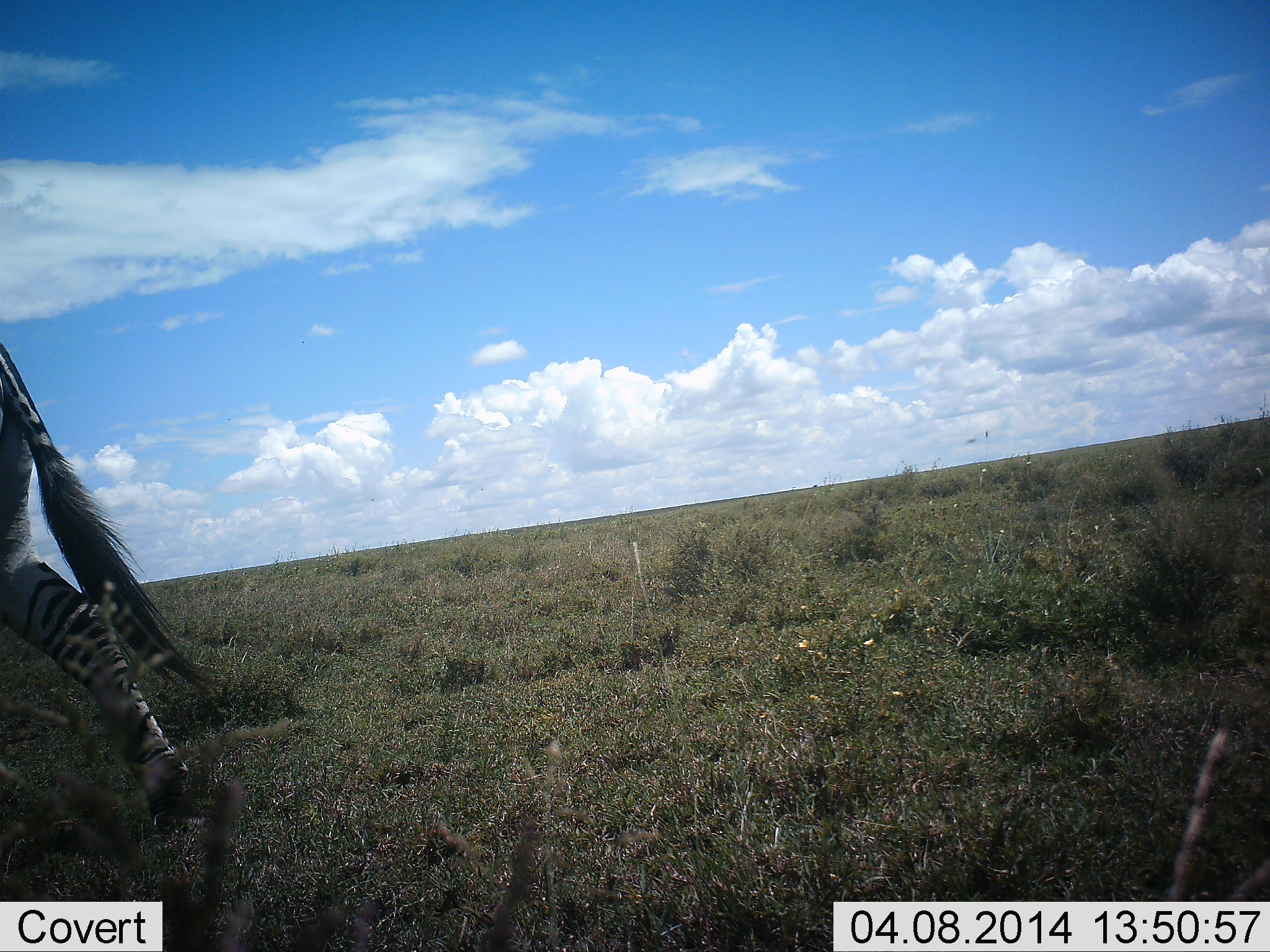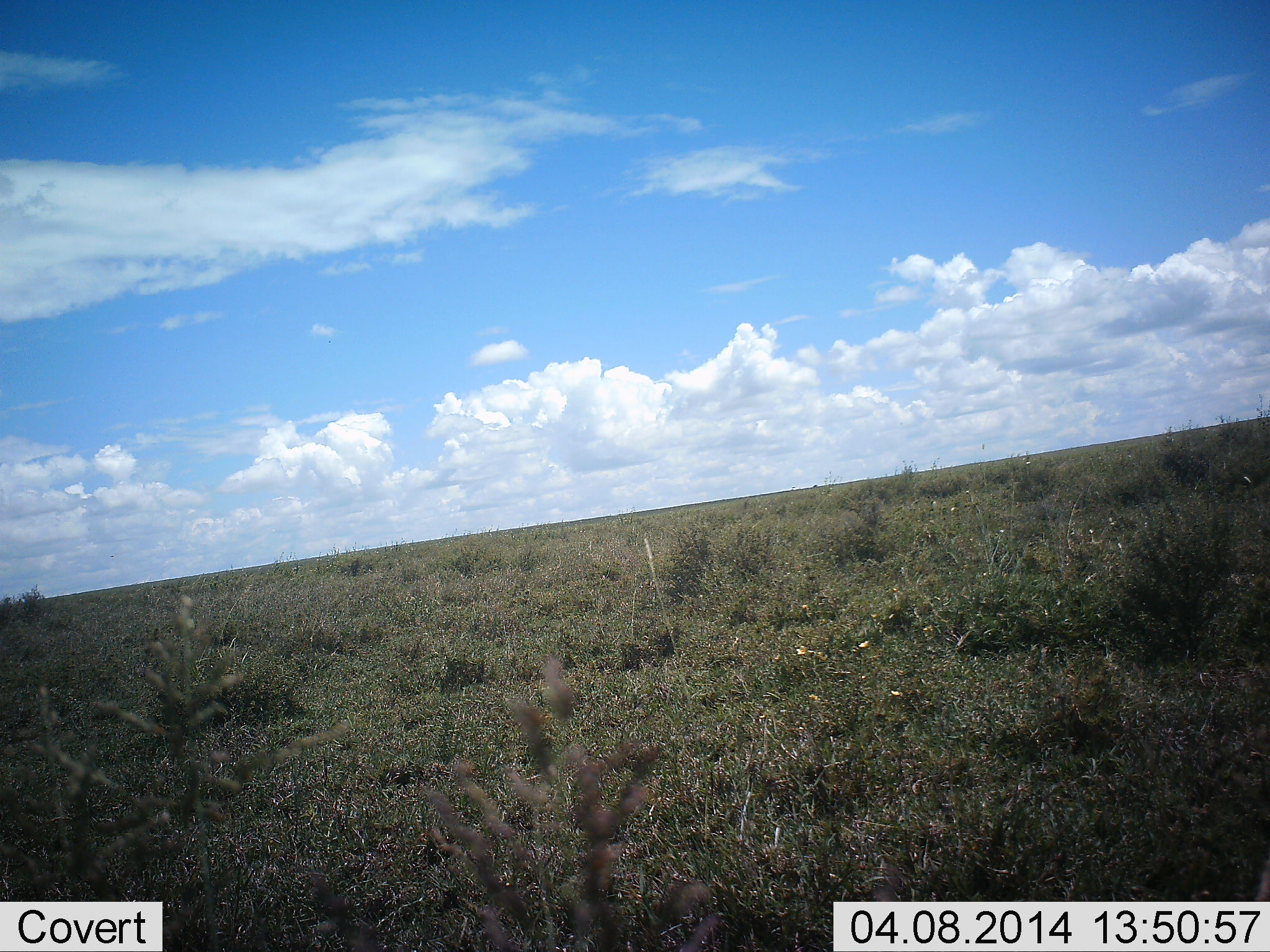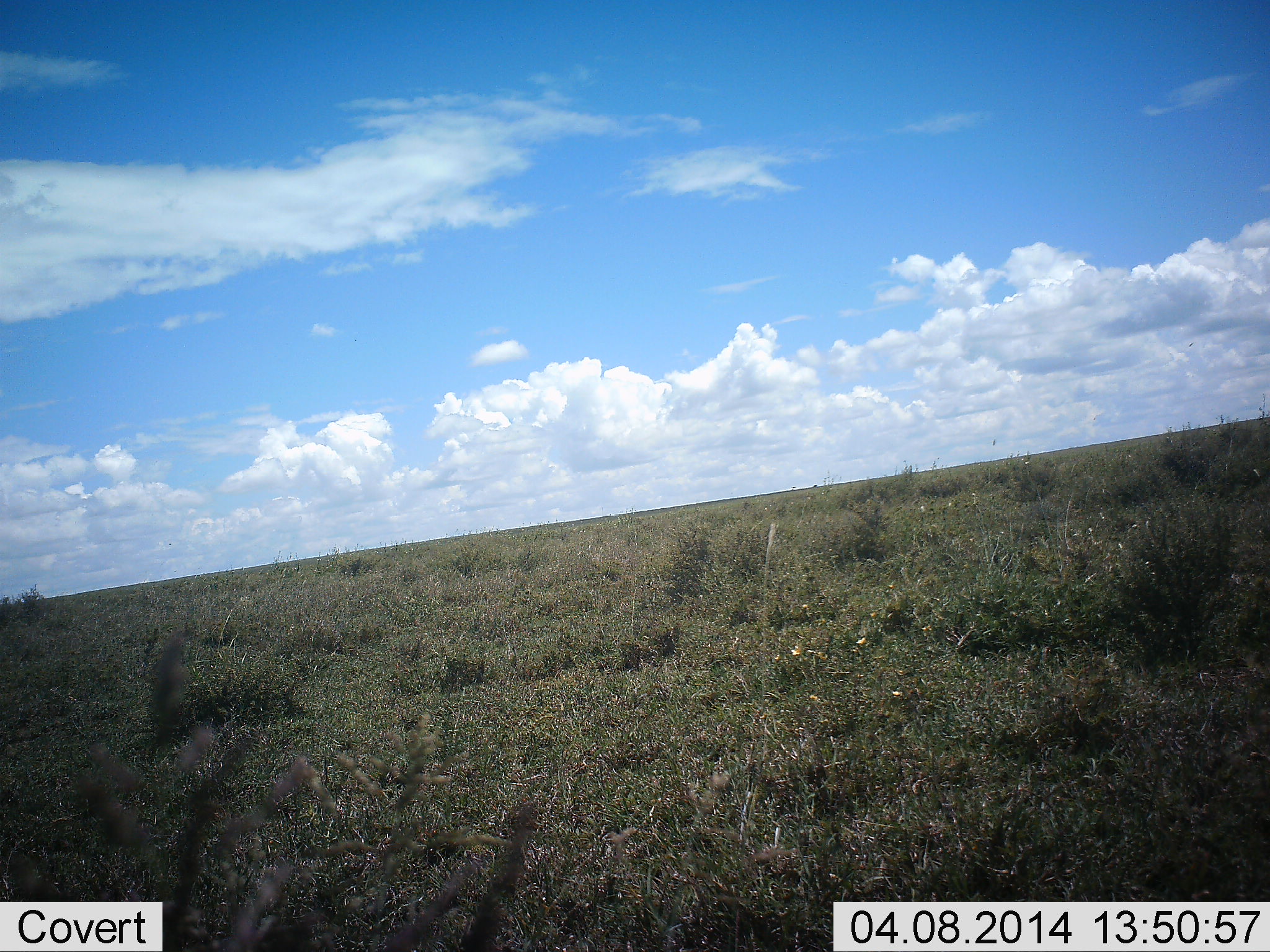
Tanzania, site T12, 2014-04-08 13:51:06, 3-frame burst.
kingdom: Animalia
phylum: Chordata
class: Mammalia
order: Perissodactyla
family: Equidae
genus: Equus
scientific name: Equus quagga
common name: plains zebra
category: zebra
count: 1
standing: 10%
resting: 0%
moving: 100%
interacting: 0%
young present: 0%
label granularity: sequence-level